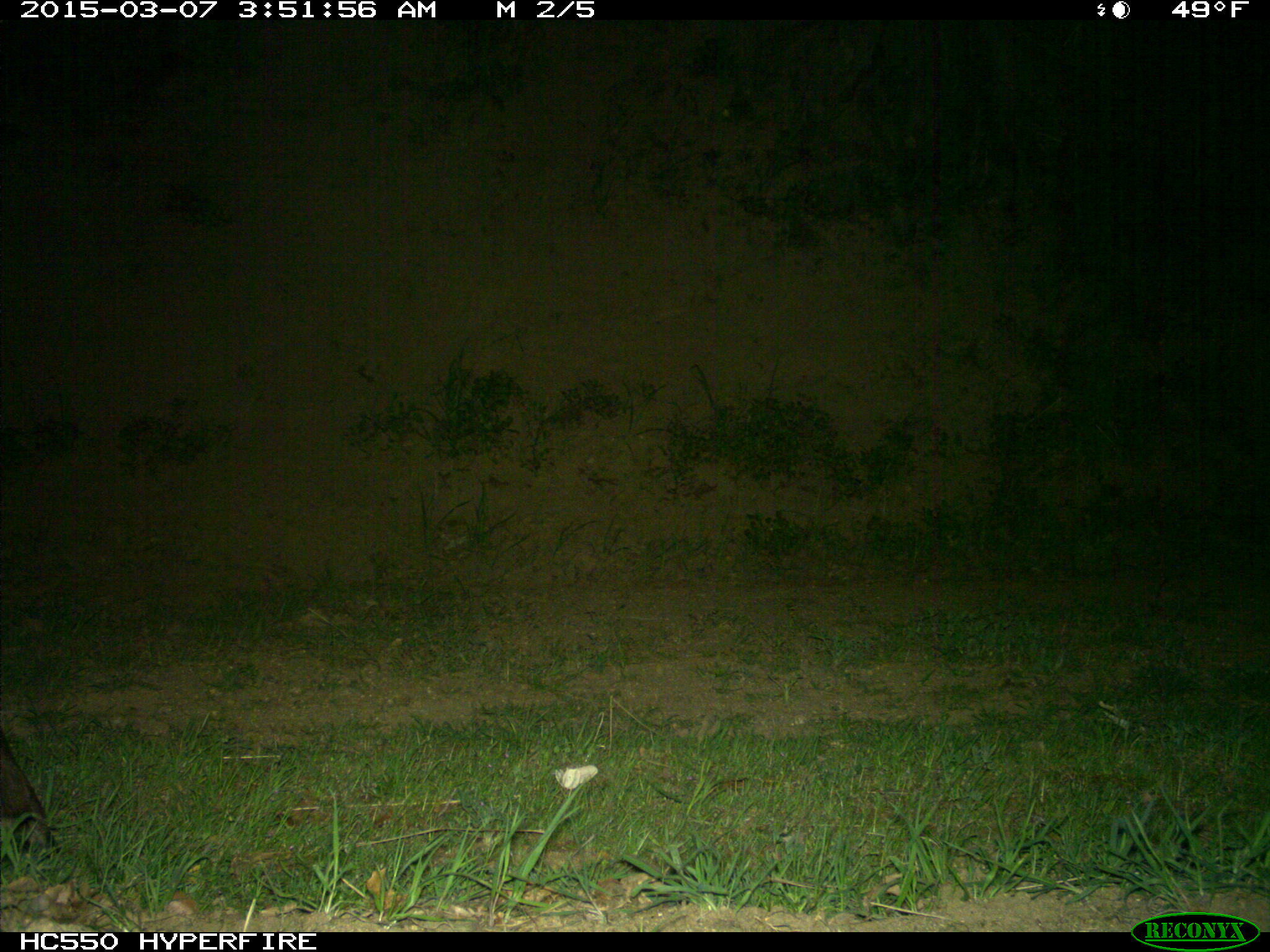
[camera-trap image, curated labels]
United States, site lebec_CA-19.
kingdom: Animalia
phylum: Chordata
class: Mammalia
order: Artiodactyla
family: Cervidae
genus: Cervus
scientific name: Cervus canadensis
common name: elk